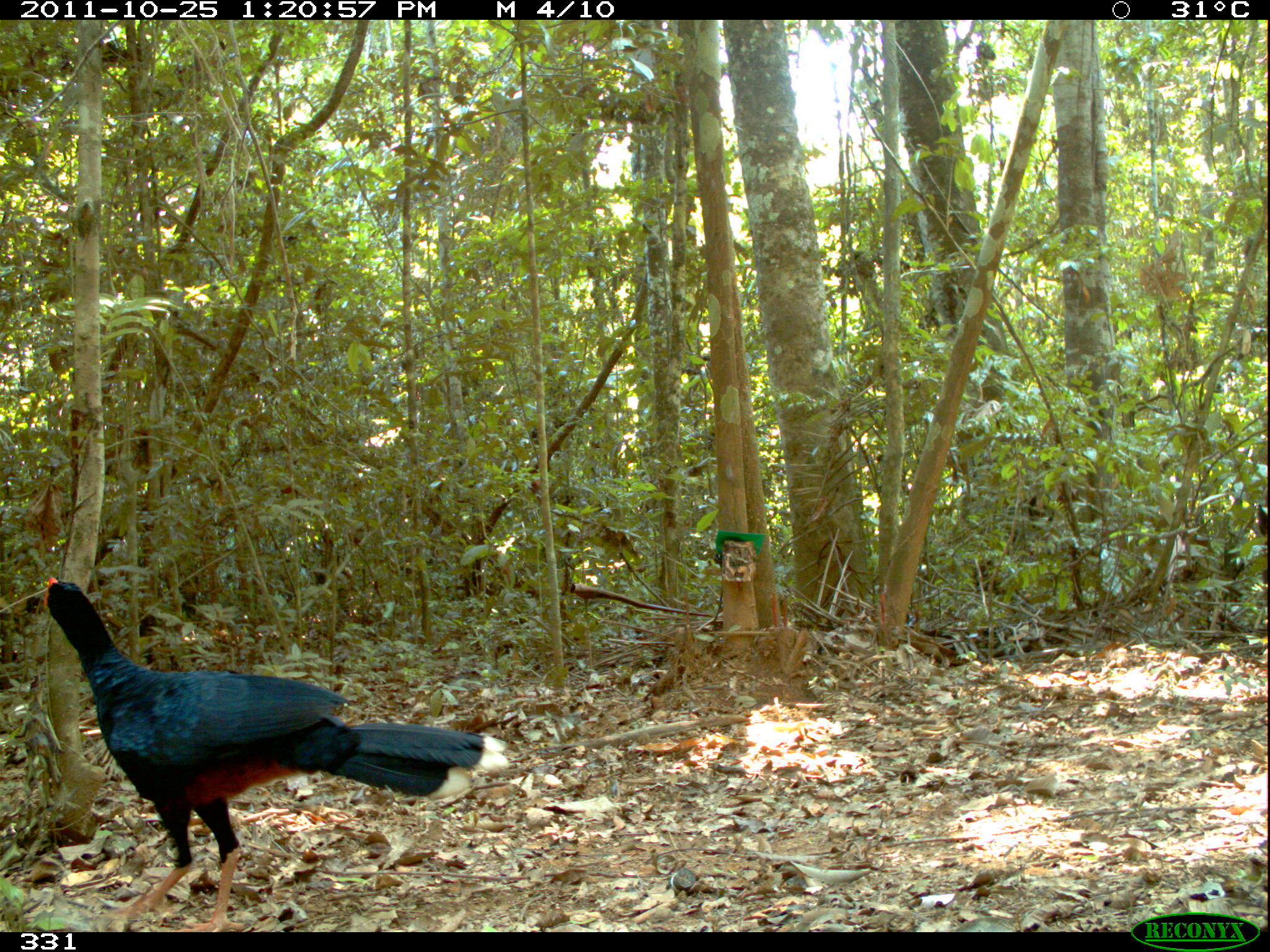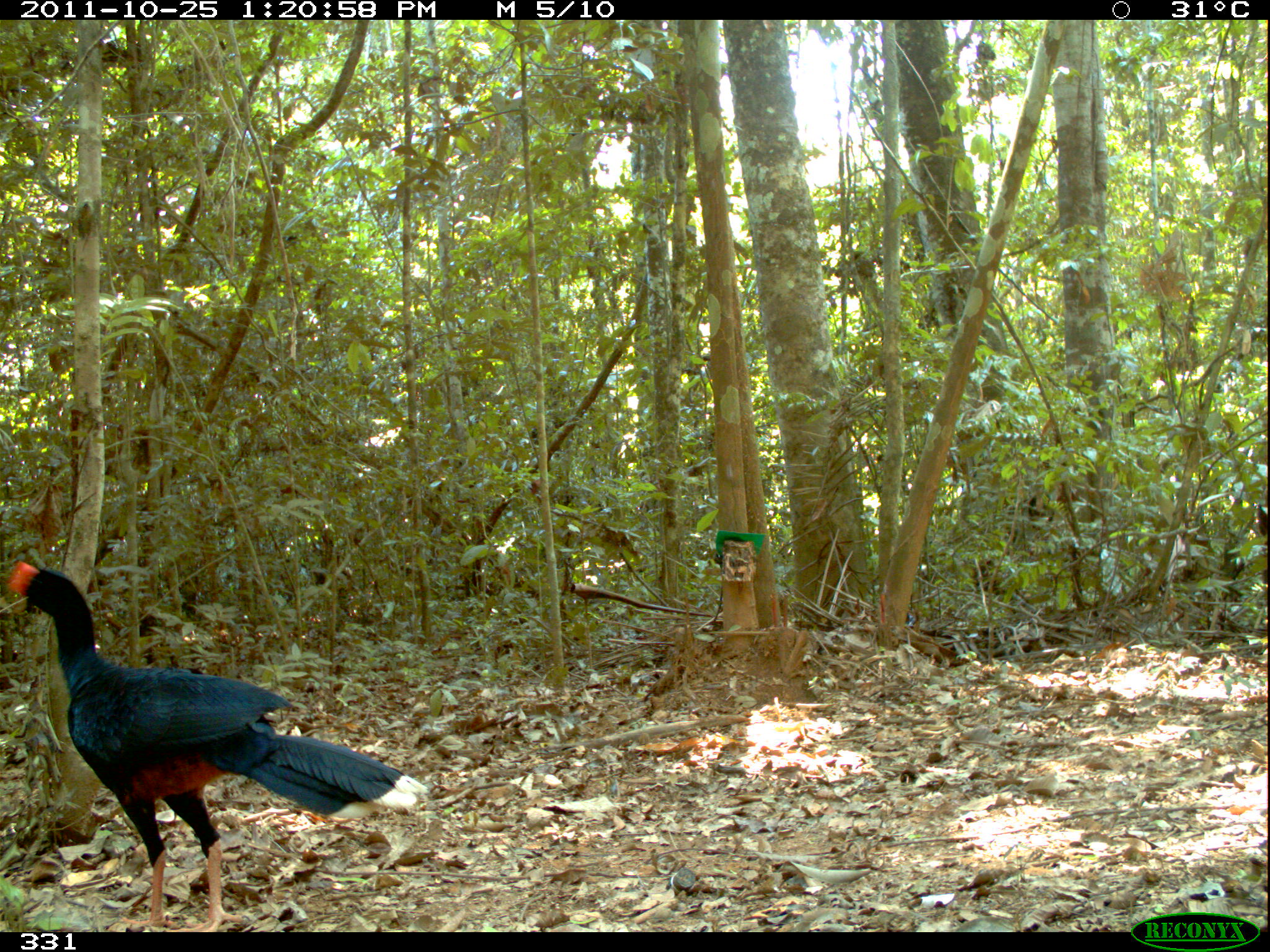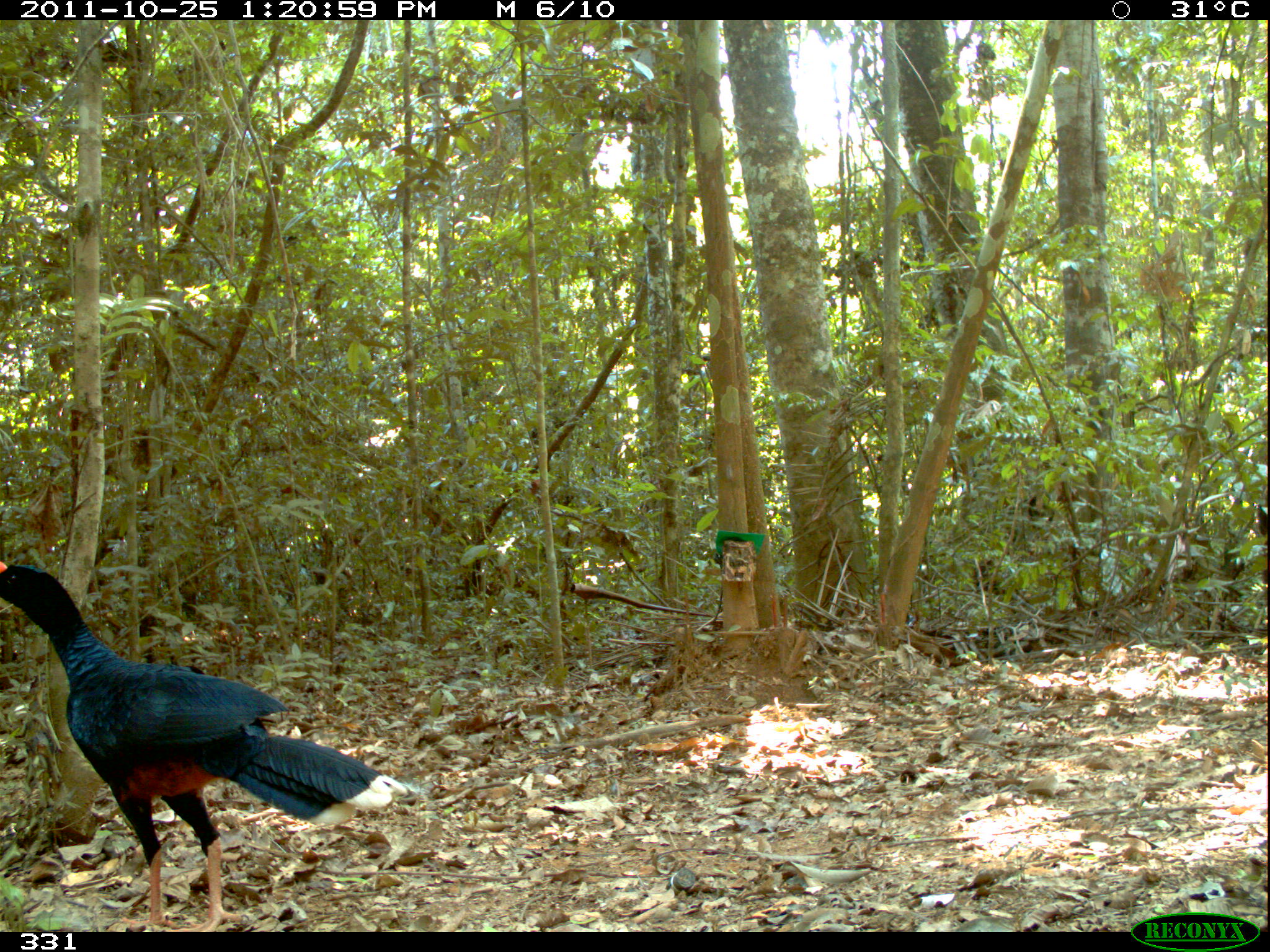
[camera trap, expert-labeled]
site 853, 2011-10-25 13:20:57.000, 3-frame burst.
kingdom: Animalia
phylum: Chordata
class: Aves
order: Galliformes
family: Cracidae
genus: Mitu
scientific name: Mitu tuberosum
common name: razor-billed curassow